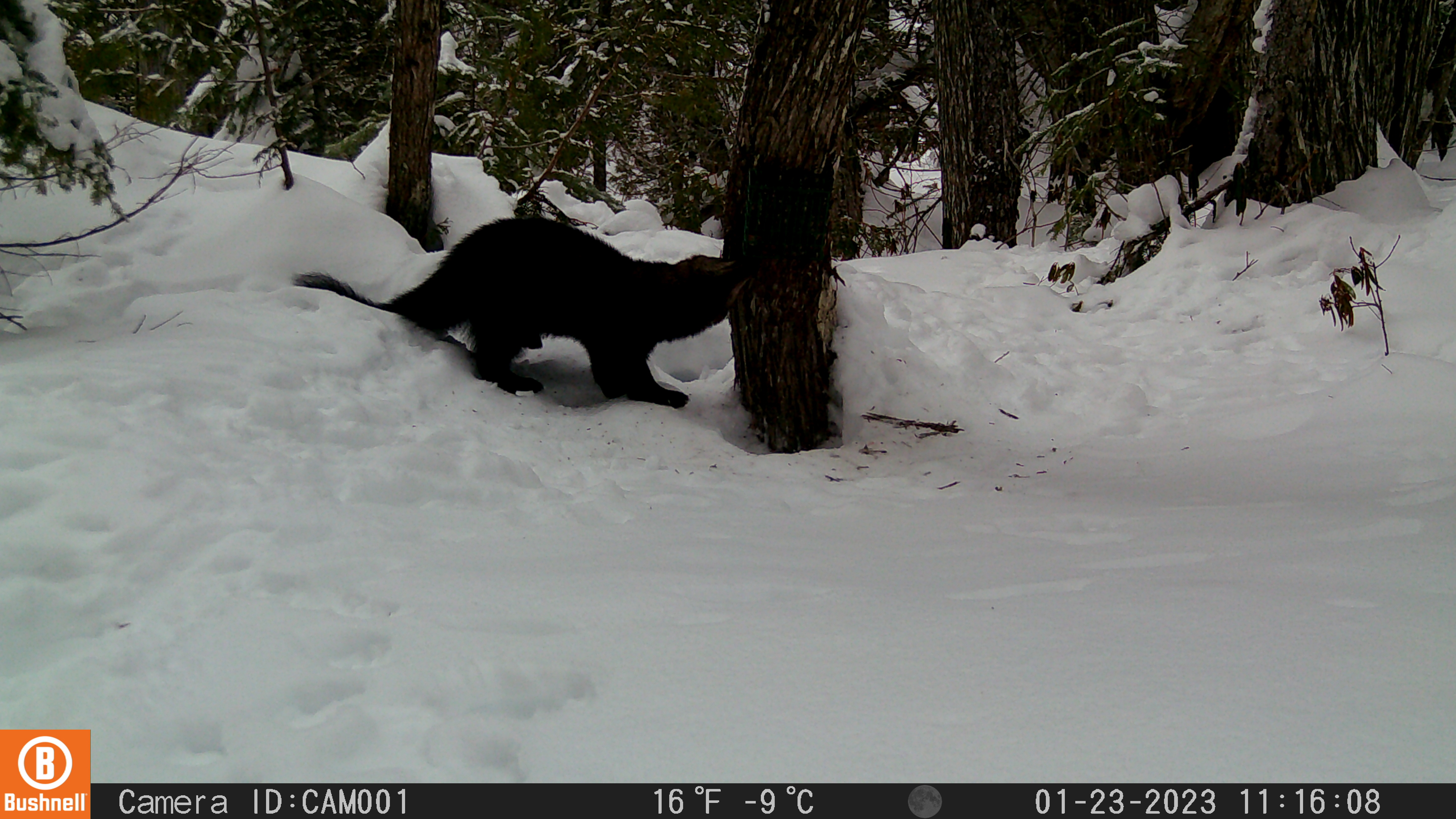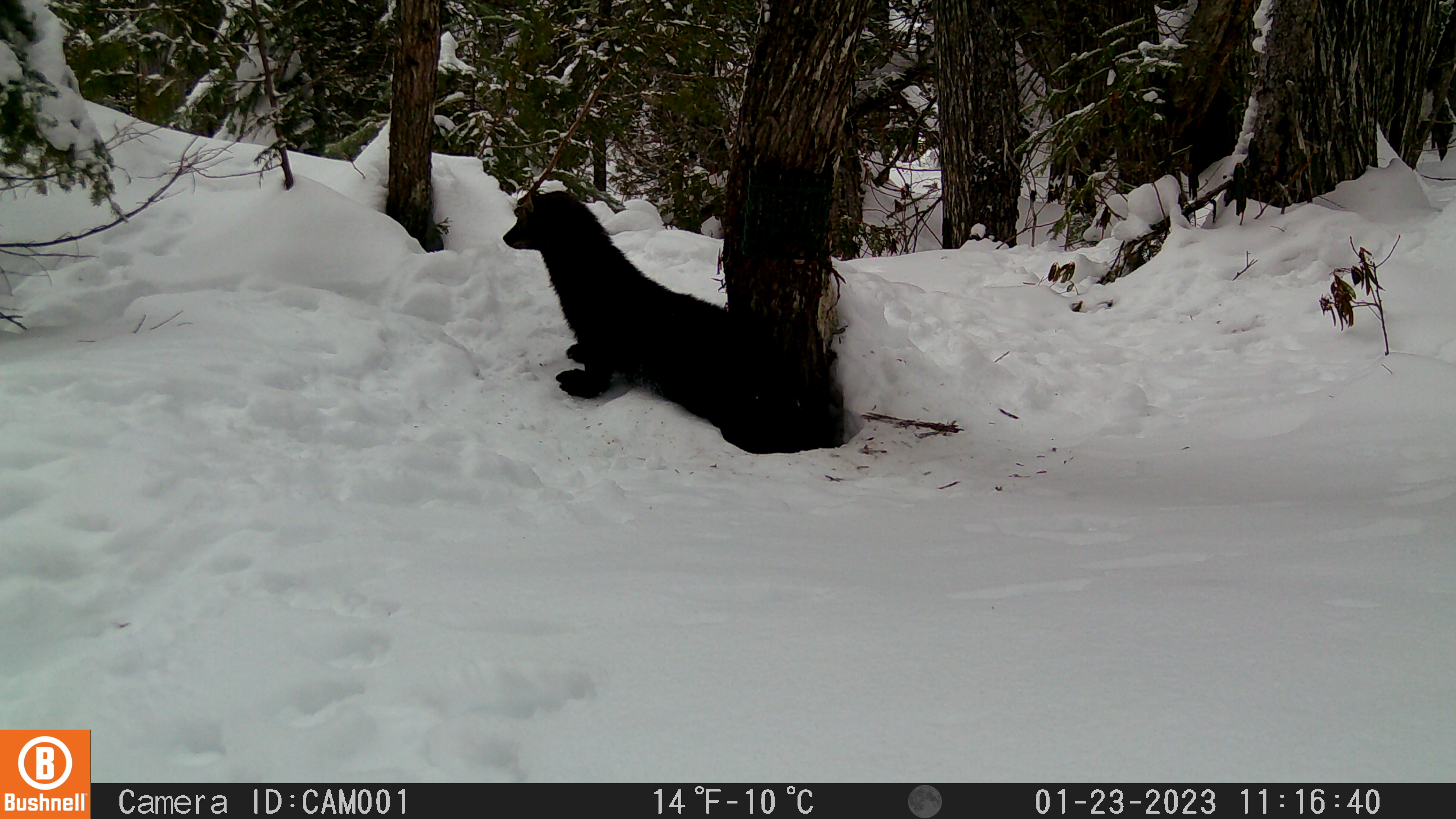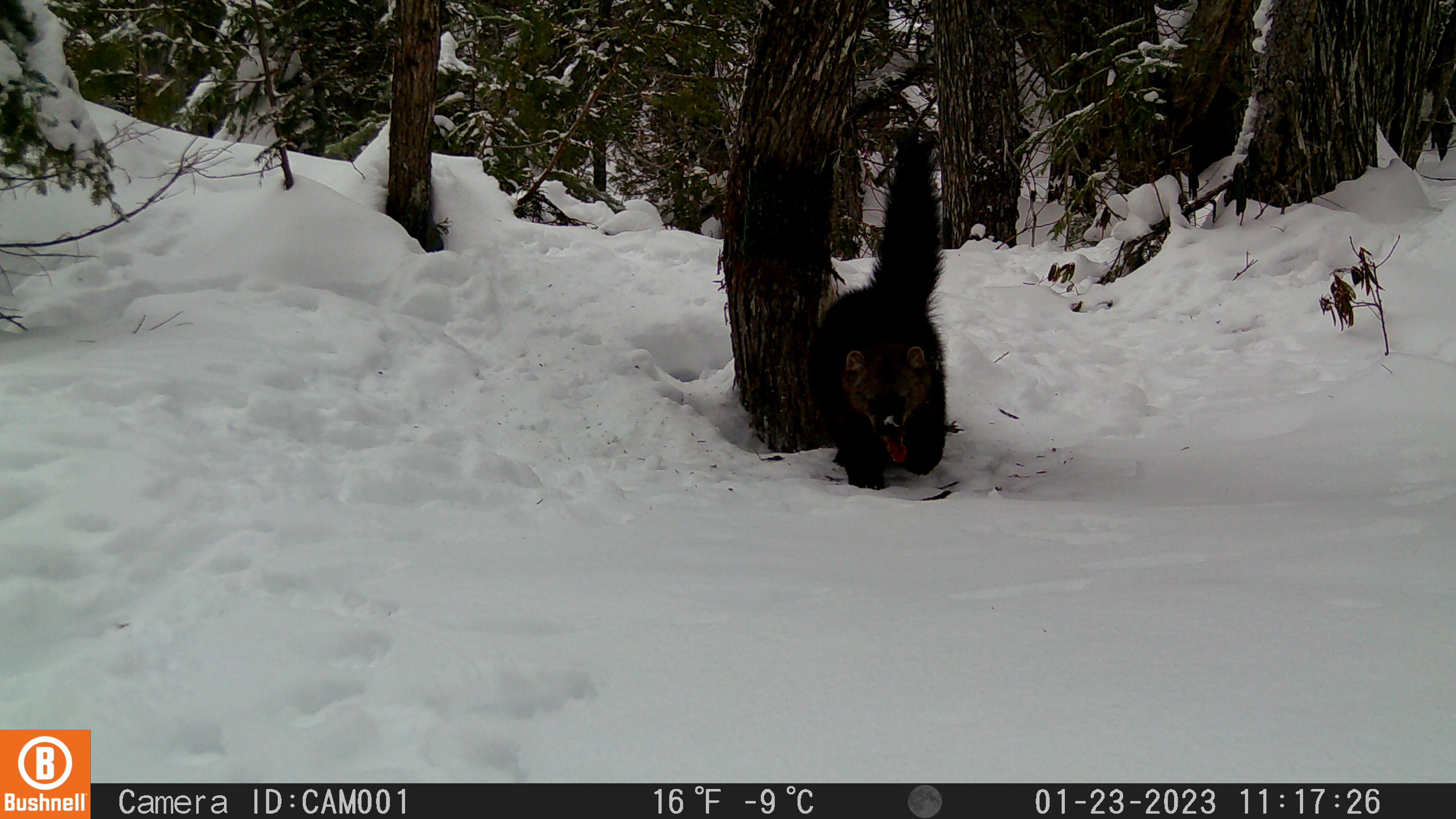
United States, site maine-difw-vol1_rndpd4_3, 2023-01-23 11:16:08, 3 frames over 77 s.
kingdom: Animalia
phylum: Chordata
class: Mammalia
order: Carnivora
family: Mustelidae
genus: Pekania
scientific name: Pekania pennanti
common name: fisher